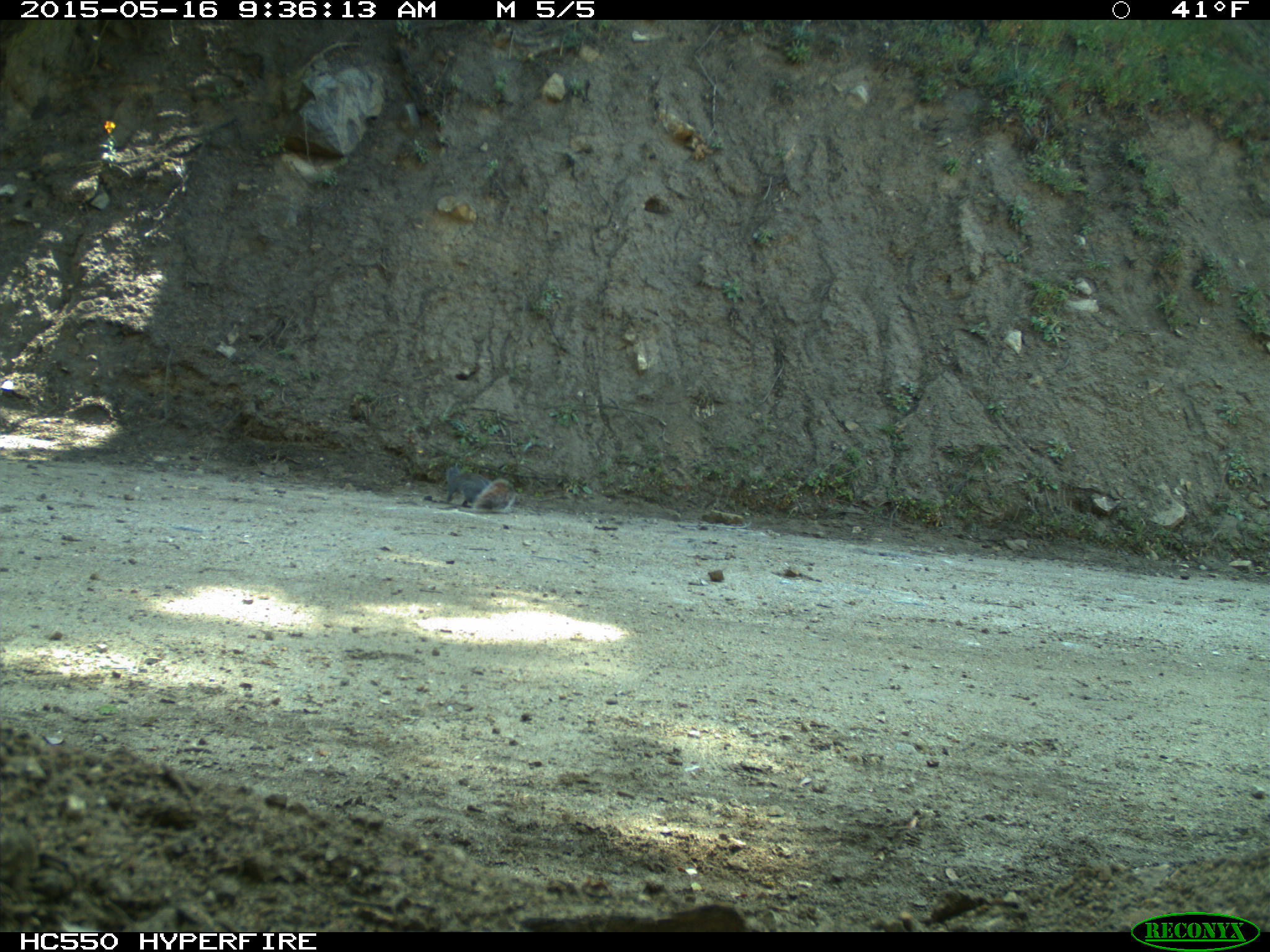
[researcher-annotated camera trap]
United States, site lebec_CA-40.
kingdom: Animalia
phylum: Chordata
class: Mammalia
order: Rodentia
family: Sciuridae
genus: Sciurus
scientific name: Sciurus carolinensis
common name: eastern gray squirrel